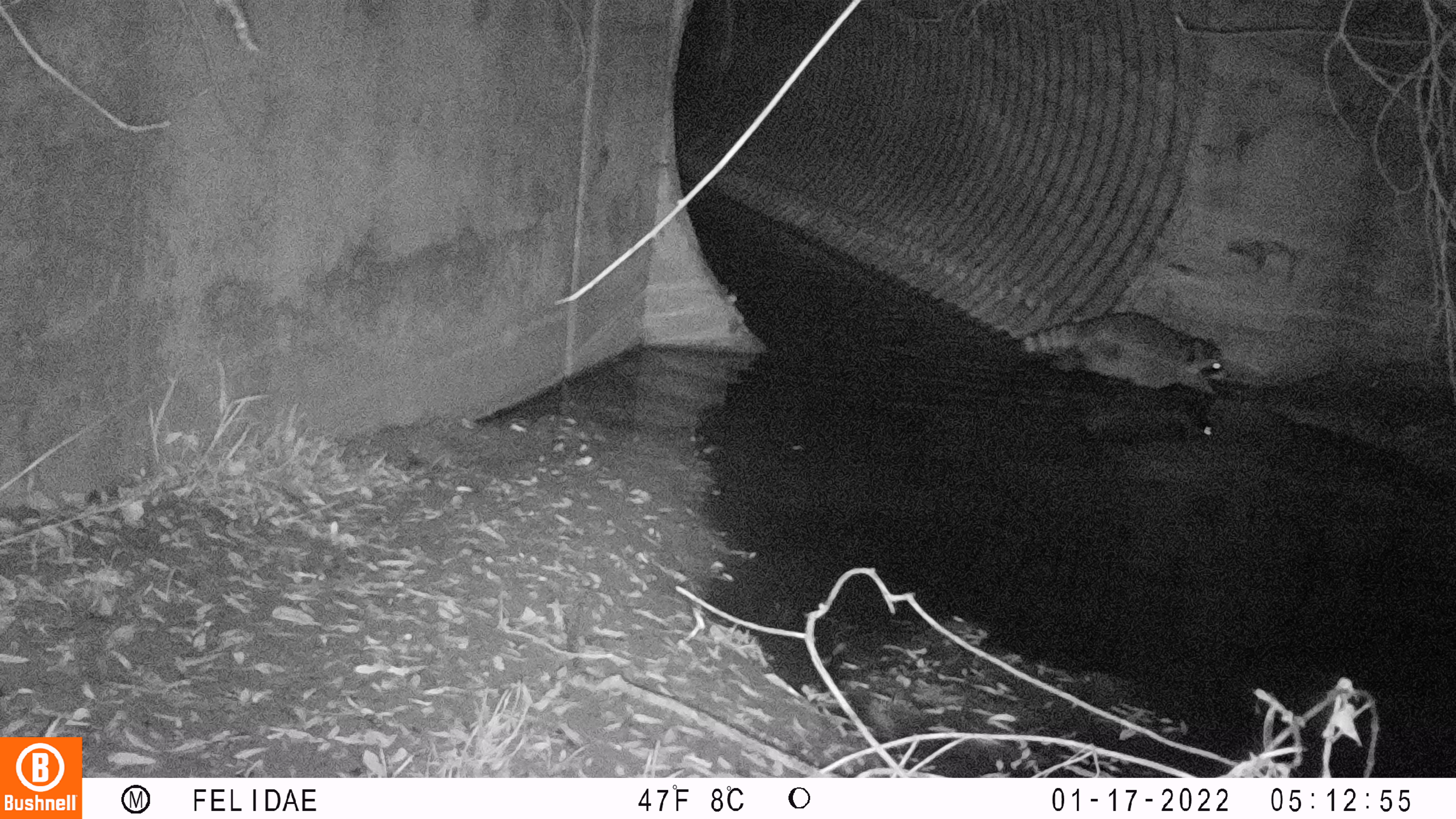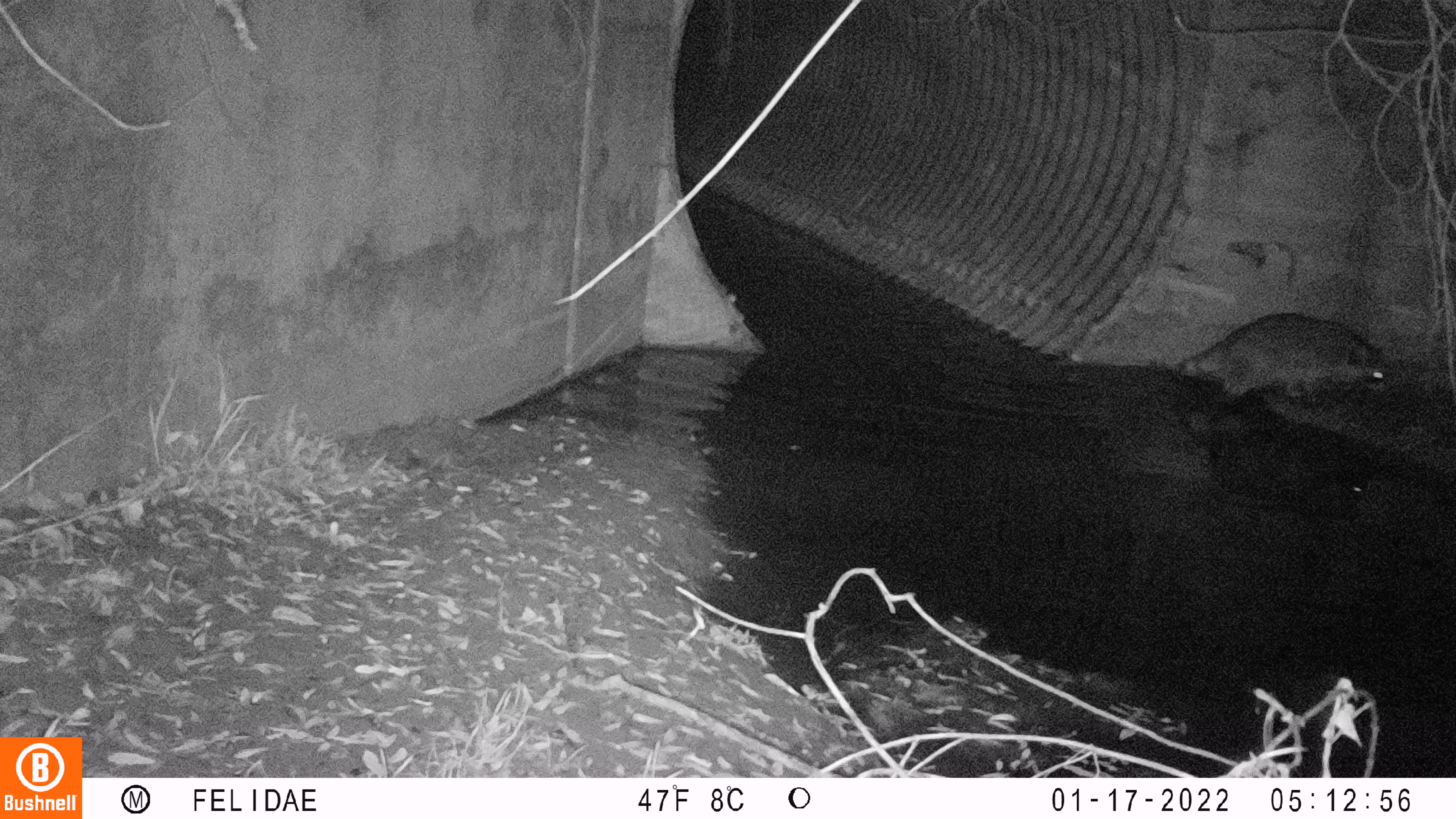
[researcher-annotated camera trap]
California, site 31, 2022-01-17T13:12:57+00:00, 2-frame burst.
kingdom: Animalia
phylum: Chordata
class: Mammalia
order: Carnivora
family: Procyonidae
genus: Procyon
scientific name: Procyon lotor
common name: raccoon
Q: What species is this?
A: Raccoon (Procyon lotor).